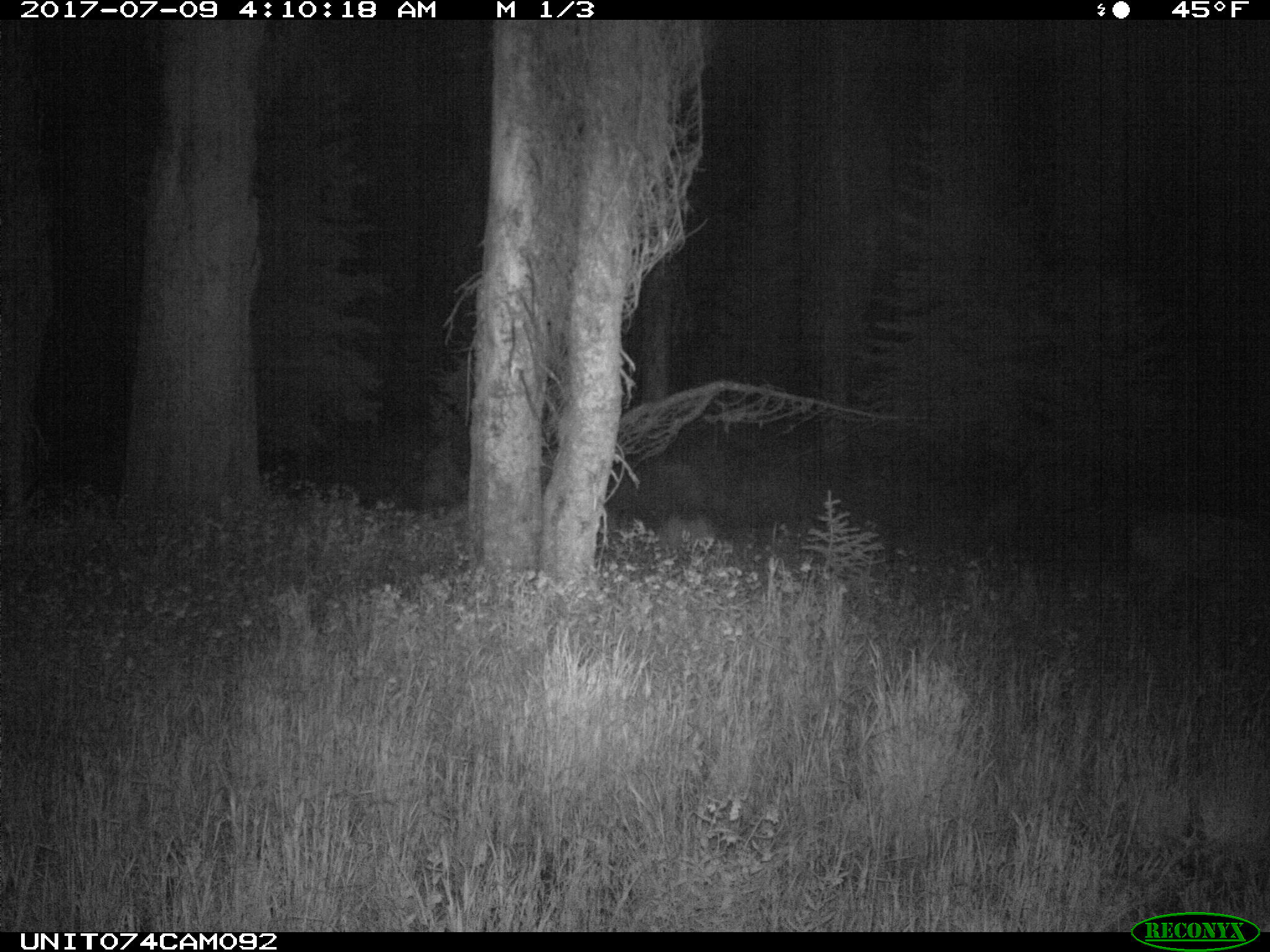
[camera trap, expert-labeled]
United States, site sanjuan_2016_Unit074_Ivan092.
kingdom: Animalia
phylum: Chordata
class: Mammalia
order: Artiodactyla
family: Cervidae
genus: Odocoileus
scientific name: Odocoileus hemionus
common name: mule deer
Odocoileus hemionus (mule deer).